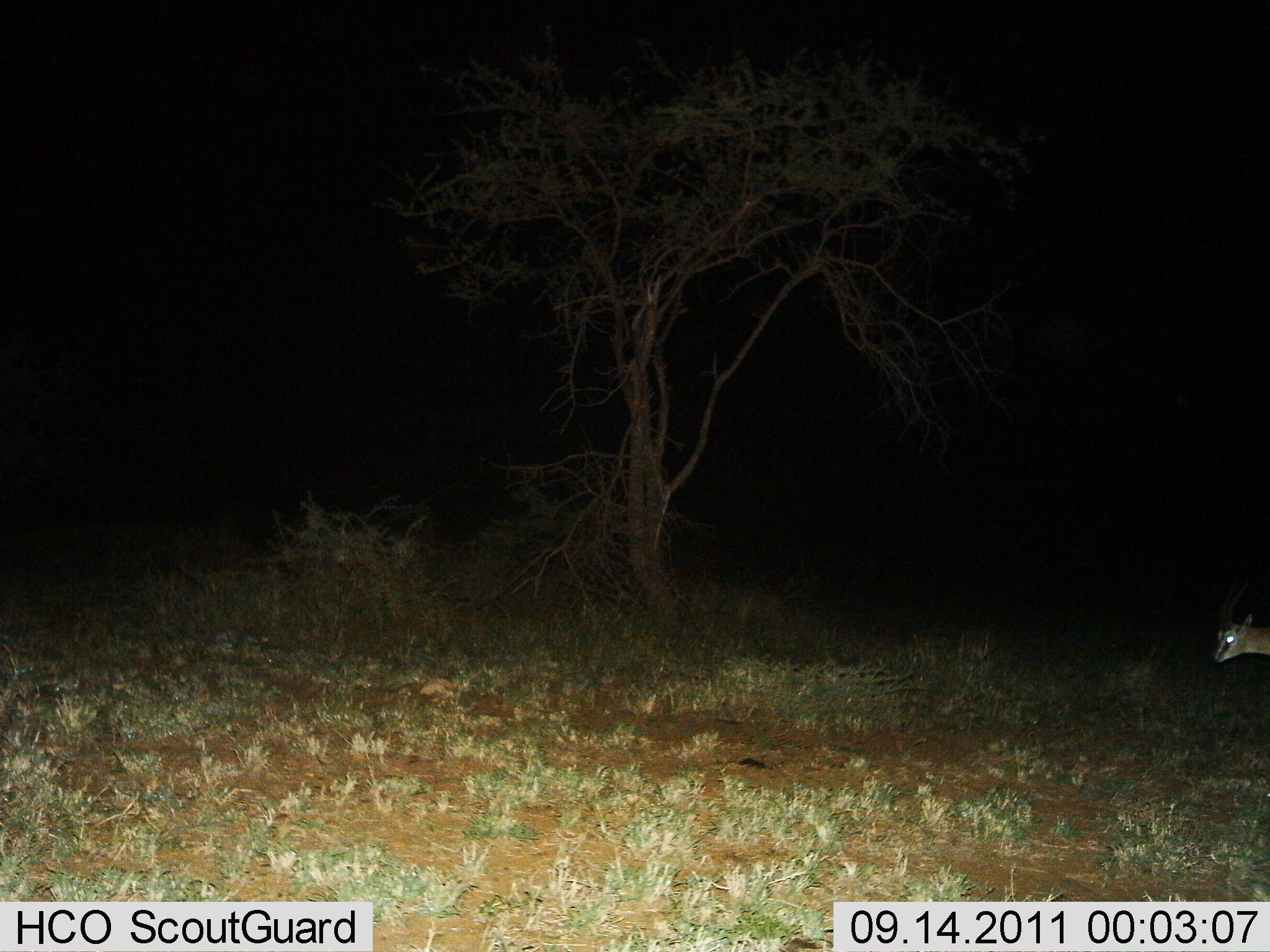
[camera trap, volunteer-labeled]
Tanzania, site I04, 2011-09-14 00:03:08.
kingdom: Animalia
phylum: Chordata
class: Mammalia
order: Artiodactyla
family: Bovidae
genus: Eudorcas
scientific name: Eudorcas thomsonii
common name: thomson's gazelle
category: gazellethomsons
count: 1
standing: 64%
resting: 0%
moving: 36%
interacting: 0%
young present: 0%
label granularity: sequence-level